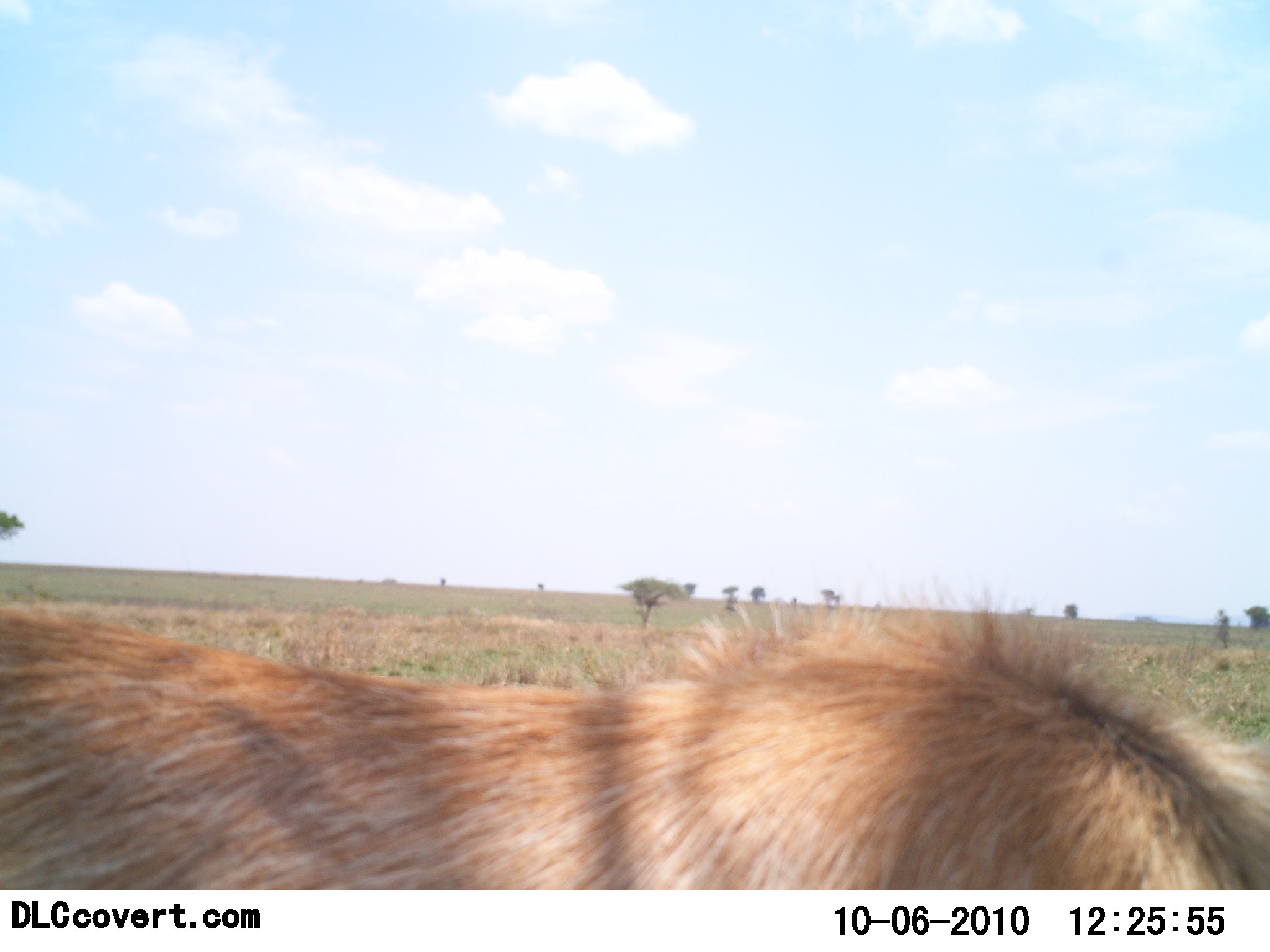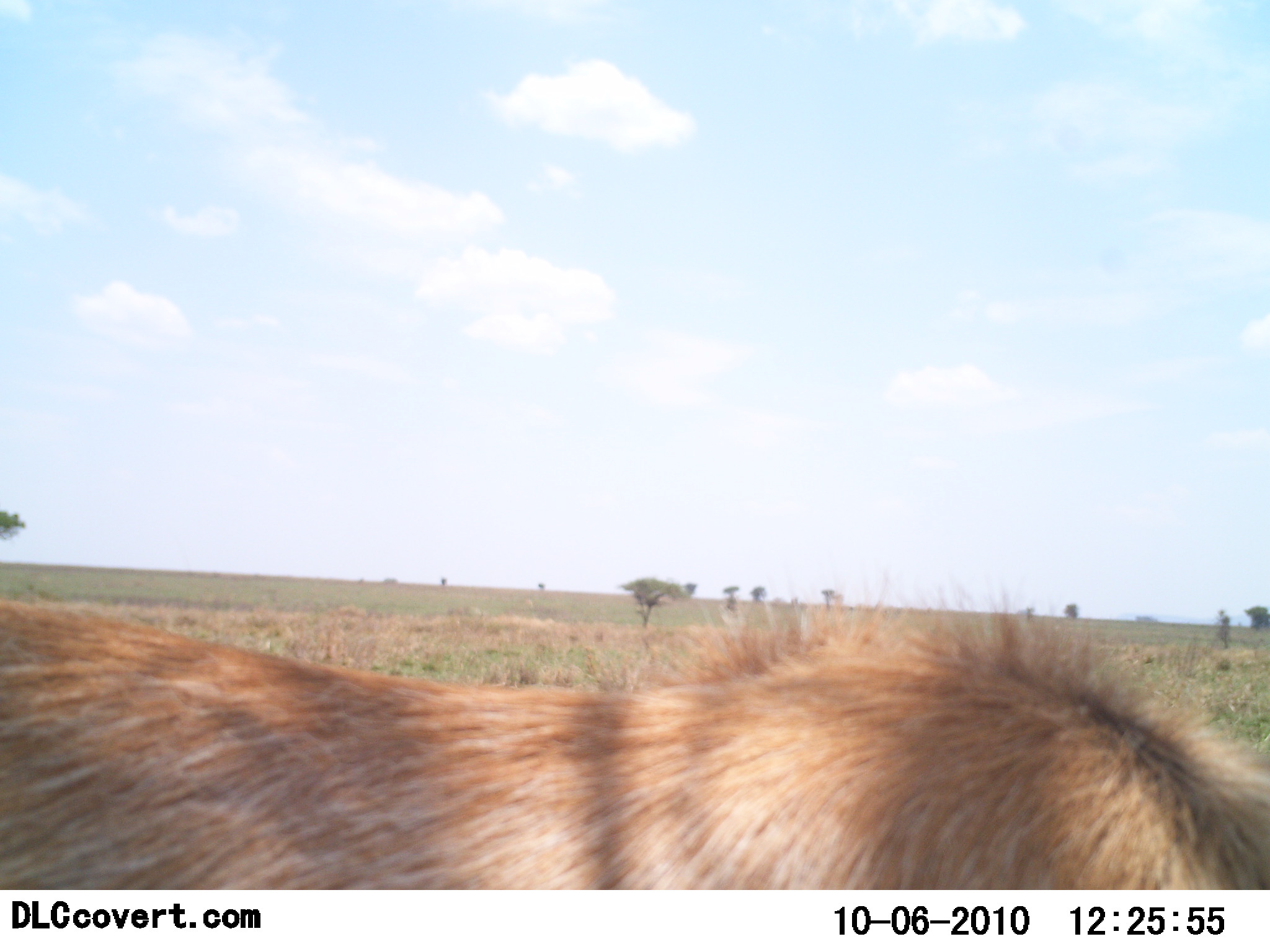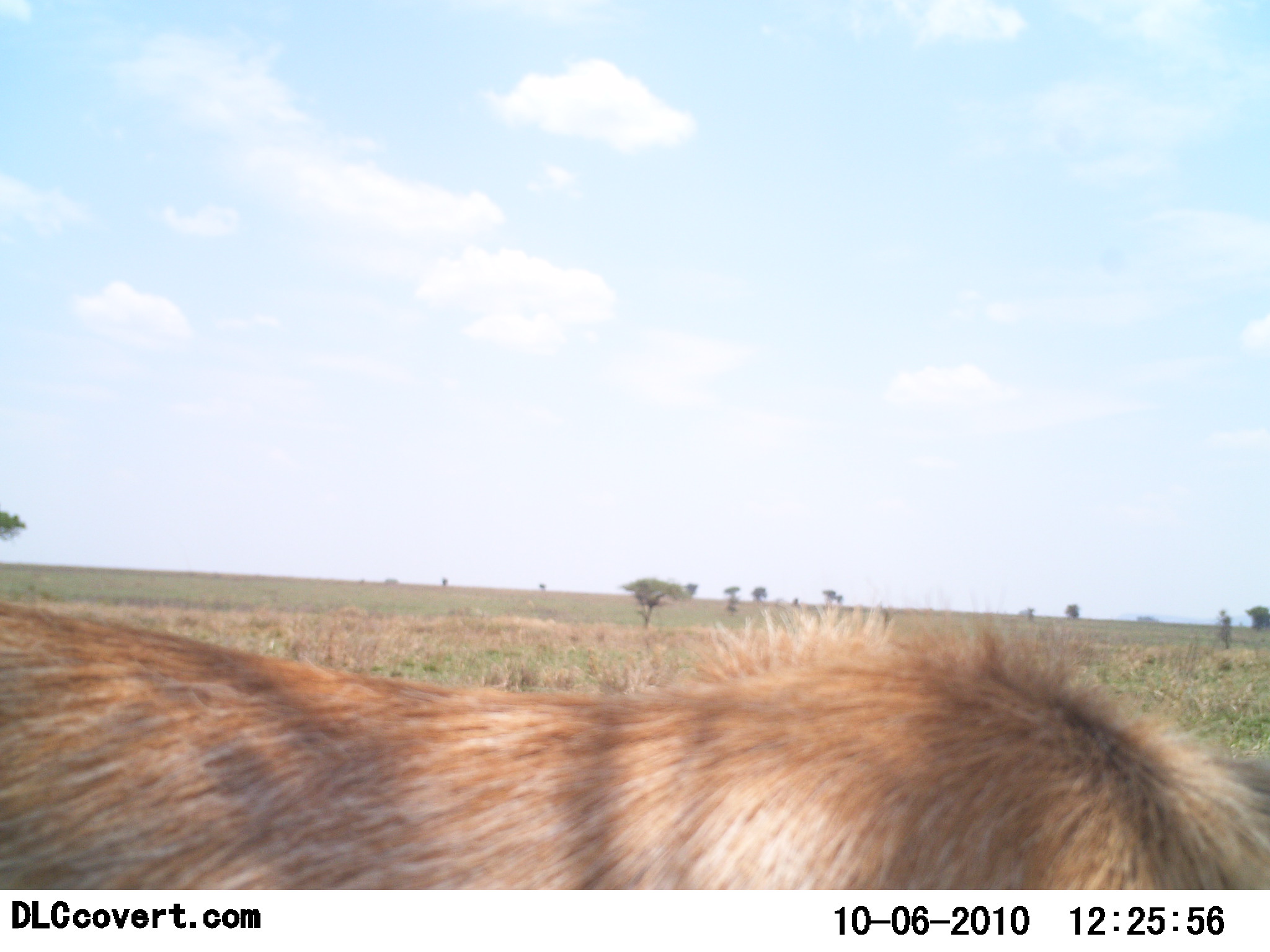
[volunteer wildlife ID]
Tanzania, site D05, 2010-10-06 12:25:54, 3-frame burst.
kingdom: Animalia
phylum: Chordata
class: Mammalia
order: Carnivora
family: Felidae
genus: Panthera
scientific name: Panthera leo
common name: lion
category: lionfemale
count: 1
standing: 86%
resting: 0%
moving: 29%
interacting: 0%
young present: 14%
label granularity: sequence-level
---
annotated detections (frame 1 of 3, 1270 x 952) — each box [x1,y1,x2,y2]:
animal: [1,590,1270,892]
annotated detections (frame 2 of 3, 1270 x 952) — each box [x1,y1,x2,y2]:
animal: [0,569,1269,889]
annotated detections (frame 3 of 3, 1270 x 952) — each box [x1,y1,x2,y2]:
animal: [0,605,1269,890]